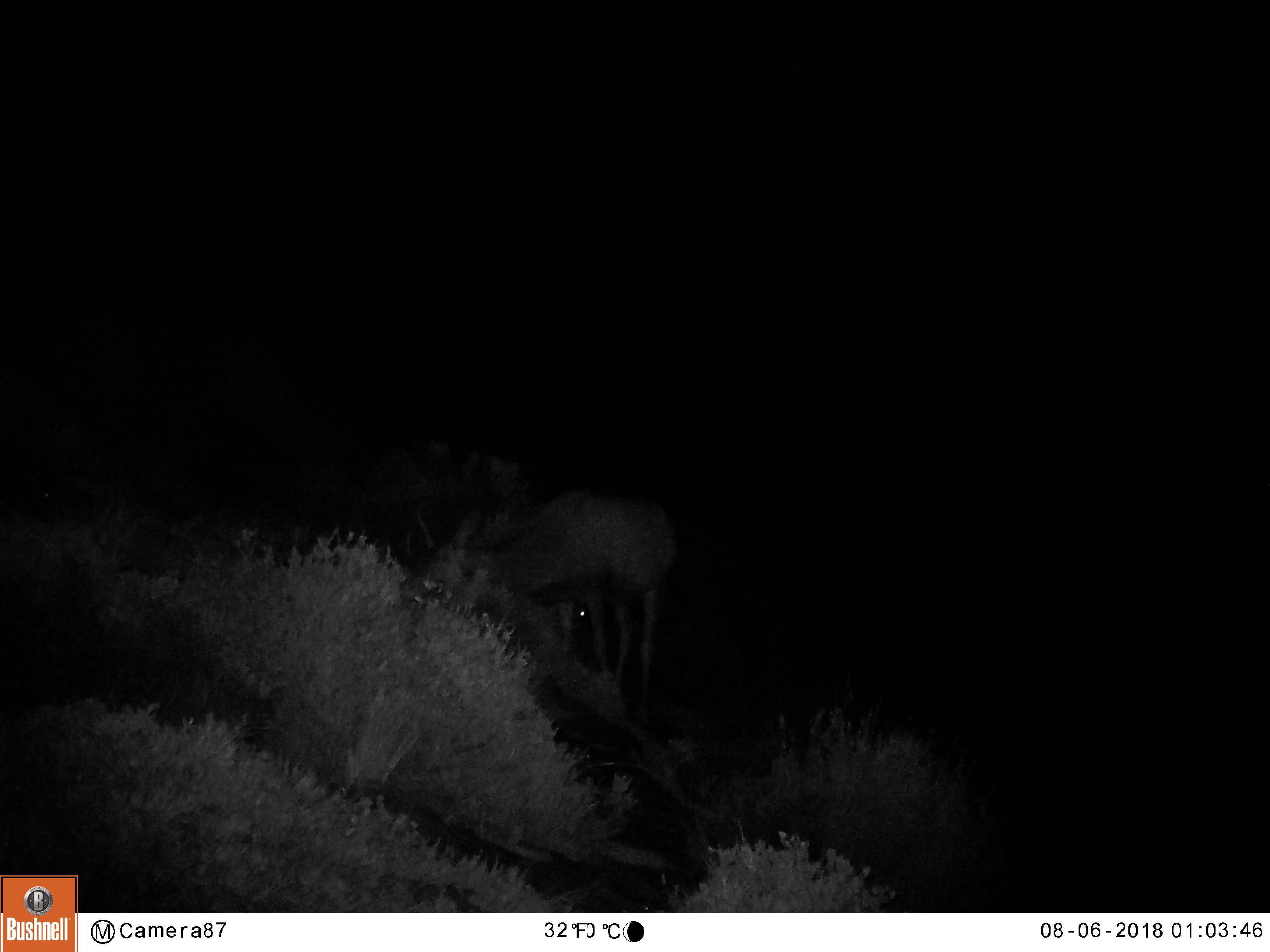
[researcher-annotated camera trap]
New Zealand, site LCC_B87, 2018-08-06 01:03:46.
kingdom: Animalia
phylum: Chordata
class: Mammalia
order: Artiodactyla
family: Cervidae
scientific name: Cervidae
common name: deer